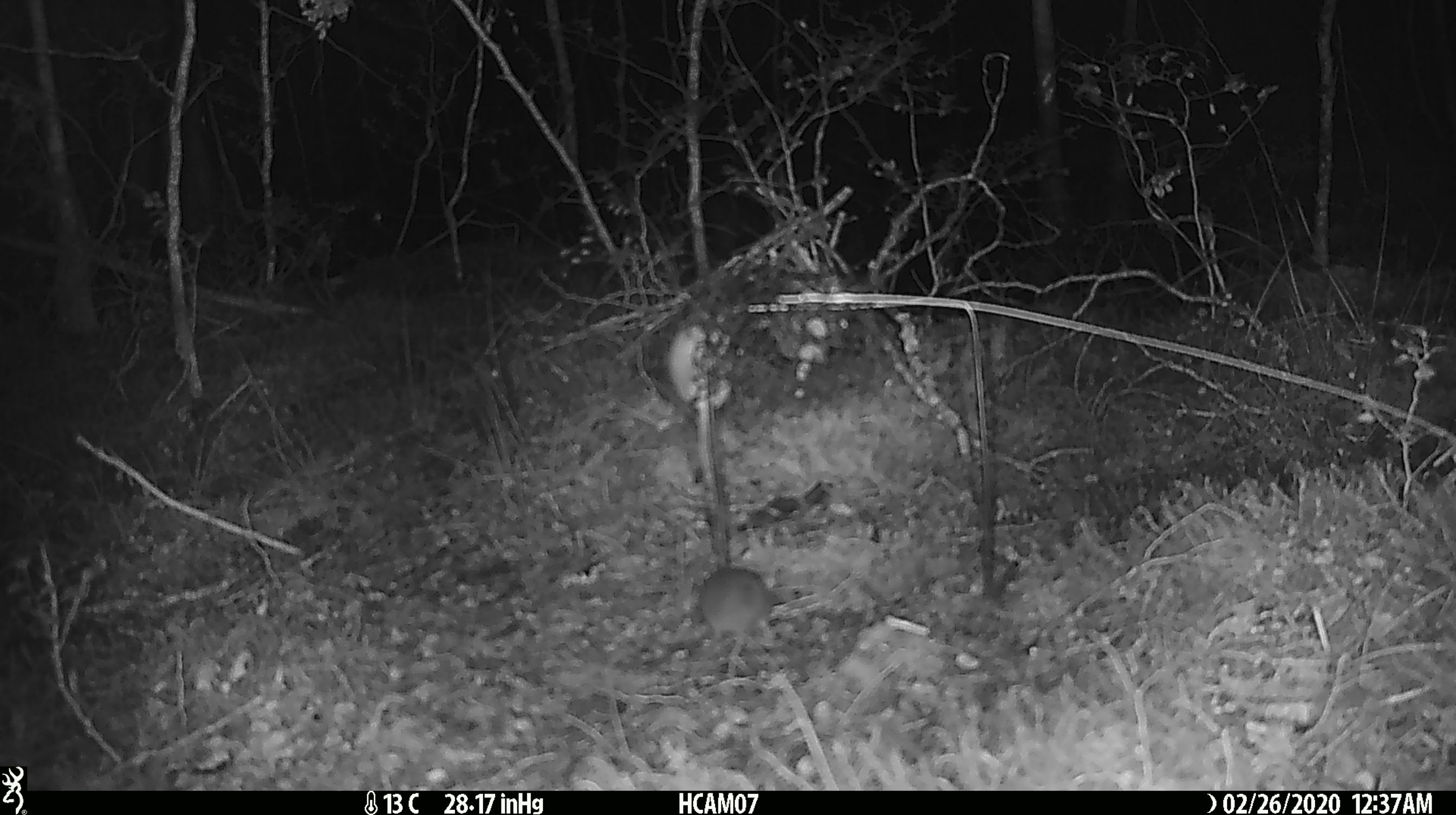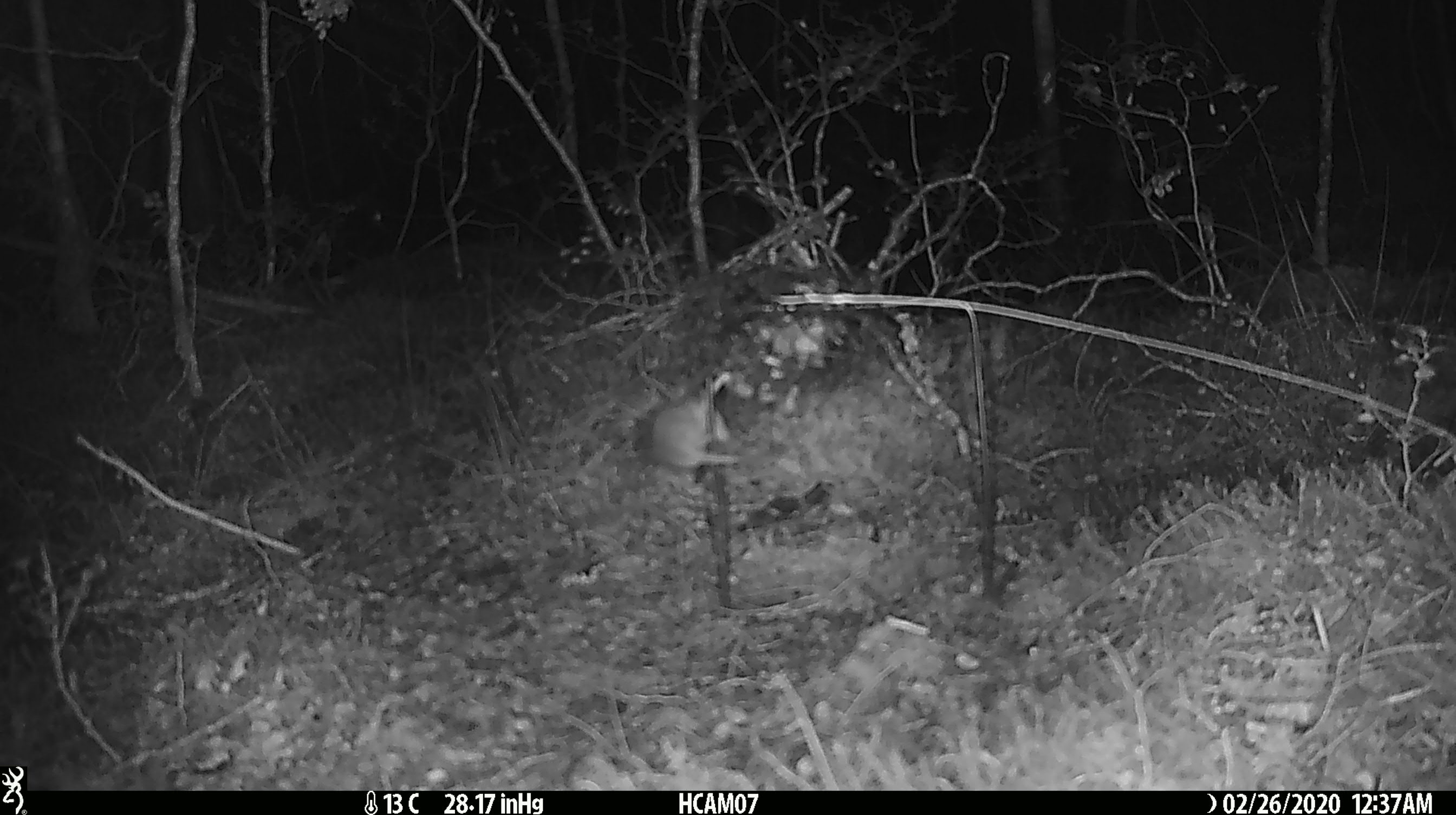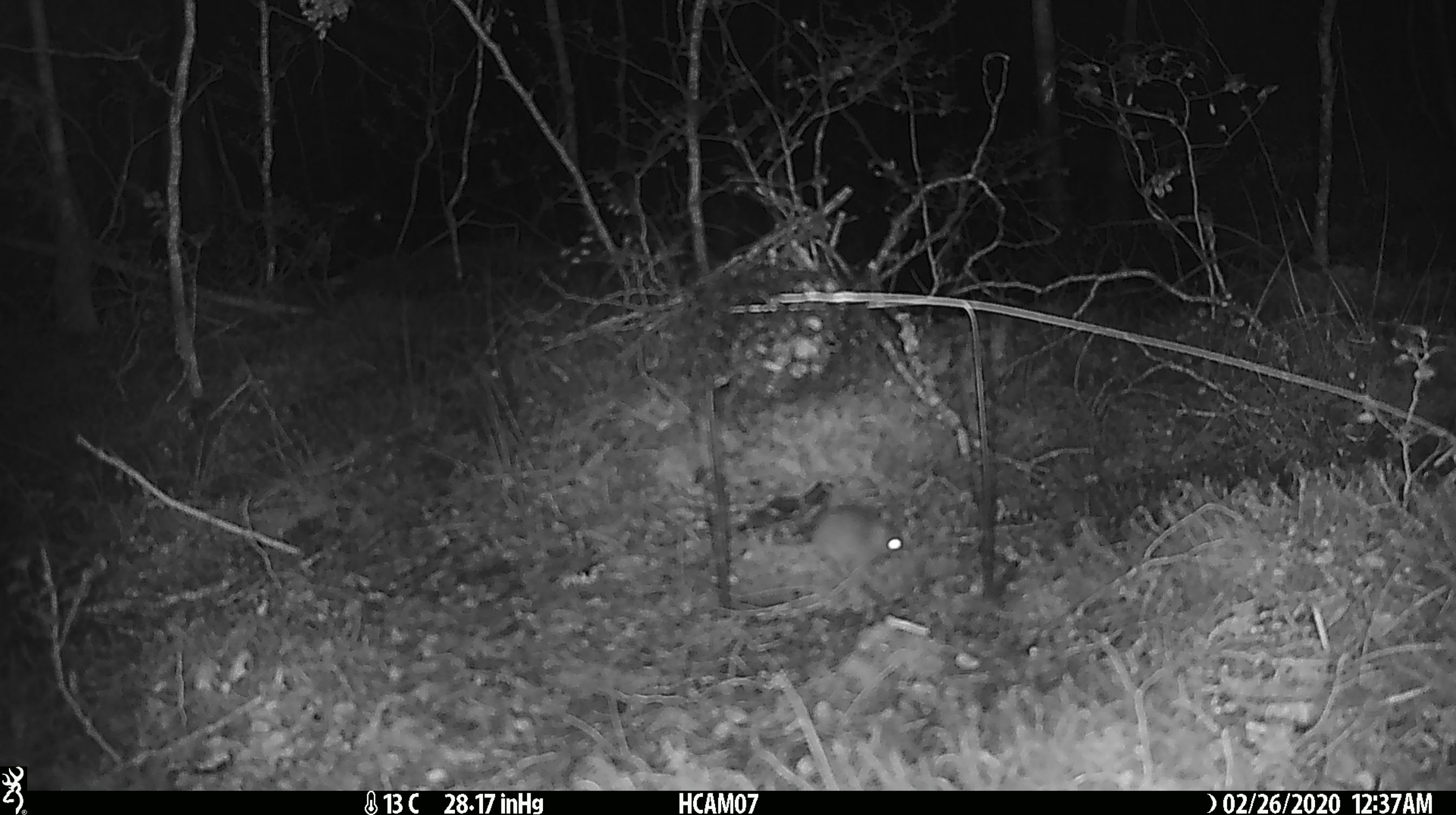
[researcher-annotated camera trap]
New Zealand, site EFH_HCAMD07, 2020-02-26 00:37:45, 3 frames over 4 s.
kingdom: Animalia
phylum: Chordata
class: Mammalia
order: Rodentia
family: Muridae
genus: Mus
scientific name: Mus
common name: mouse